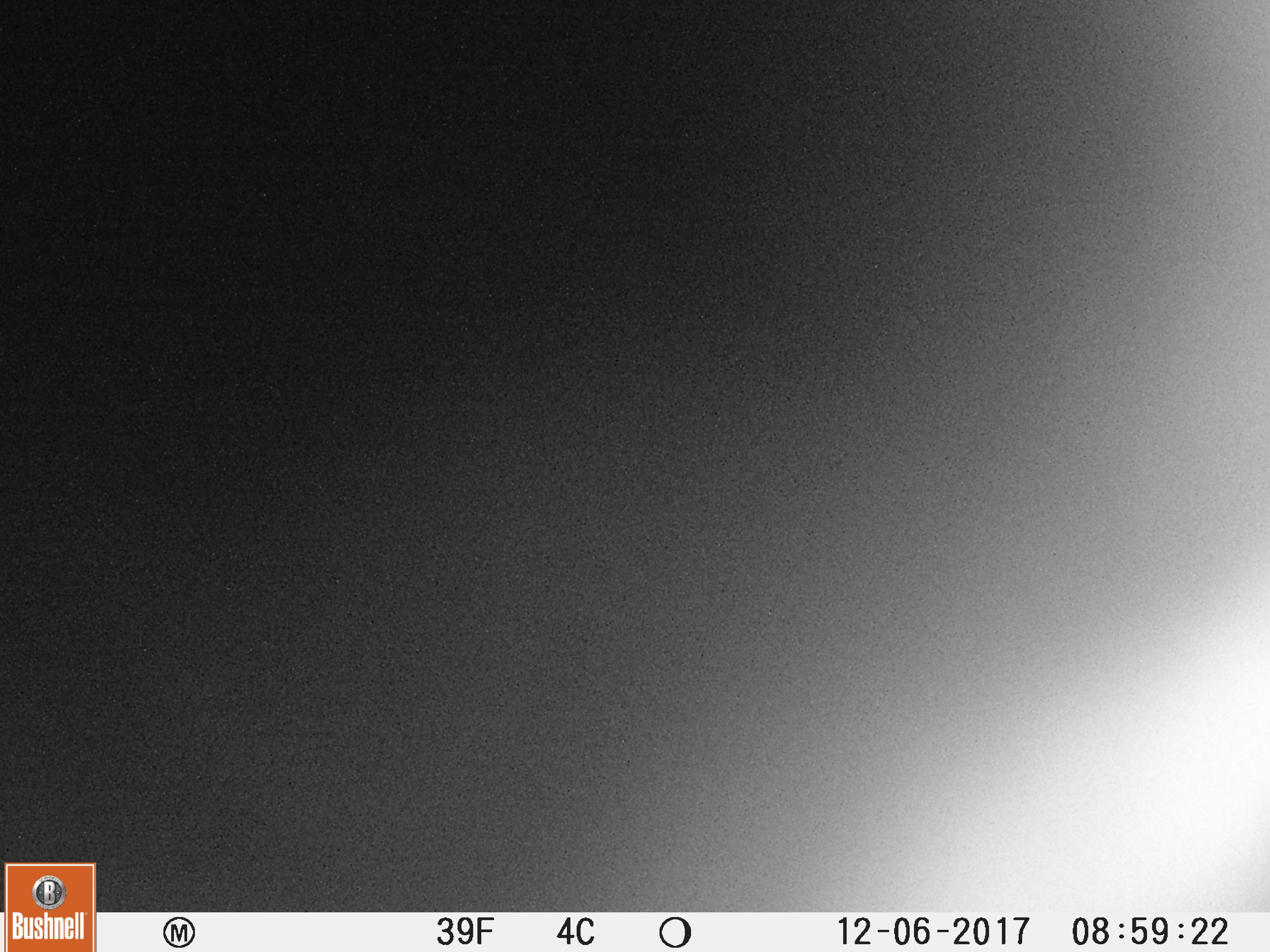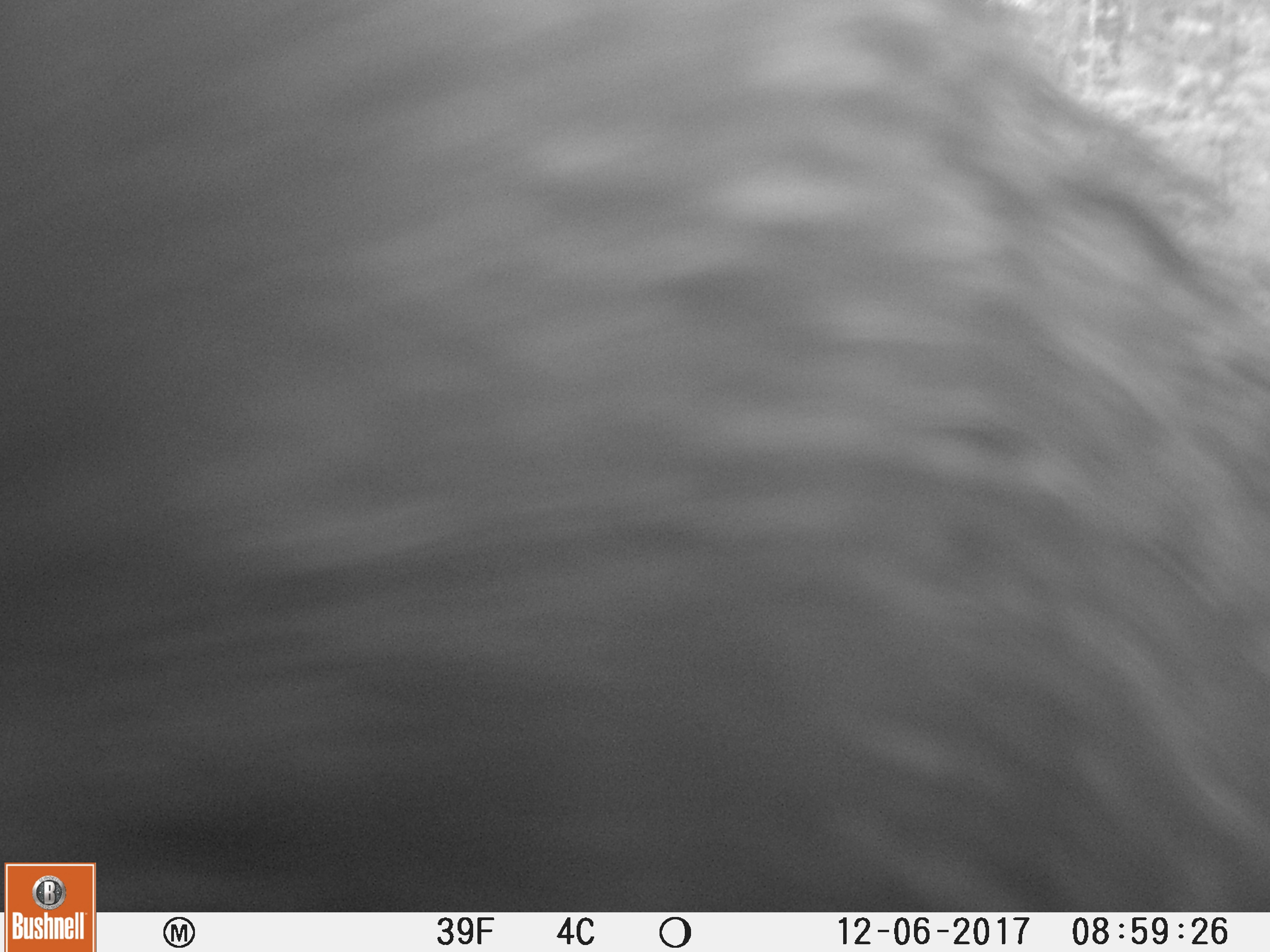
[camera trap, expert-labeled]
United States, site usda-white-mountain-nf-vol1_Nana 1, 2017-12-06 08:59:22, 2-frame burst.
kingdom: Animalia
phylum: Chordata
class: Mammalia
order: Carnivora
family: Ursidae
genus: Ursus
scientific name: Ursus americanus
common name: black bear